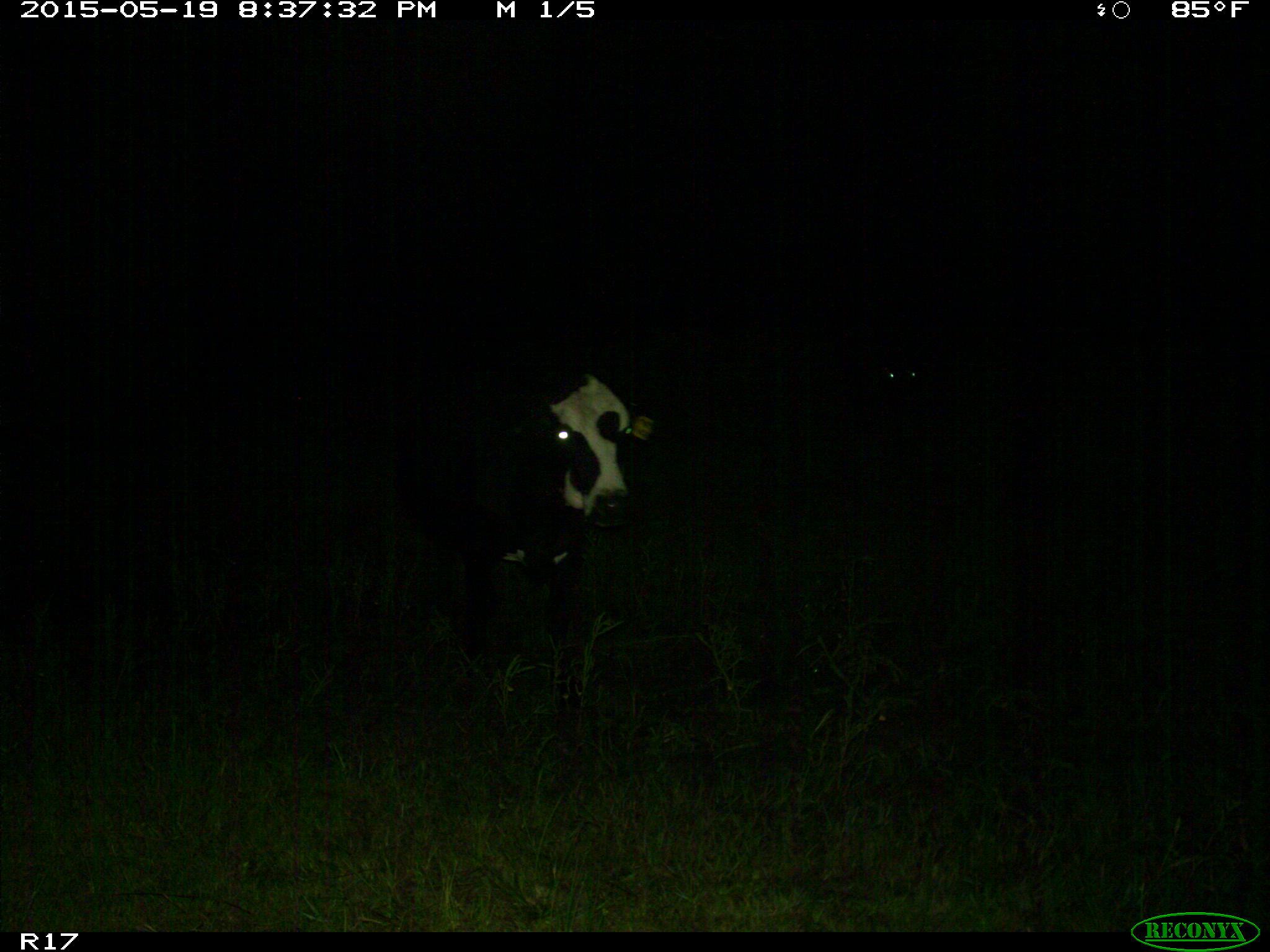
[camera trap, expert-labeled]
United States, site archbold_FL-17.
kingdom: Animalia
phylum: Chordata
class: Mammalia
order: Artiodactyla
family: Bovidae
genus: Bos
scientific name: Bos taurus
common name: domestic cow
Bos taurus (domestic cow).